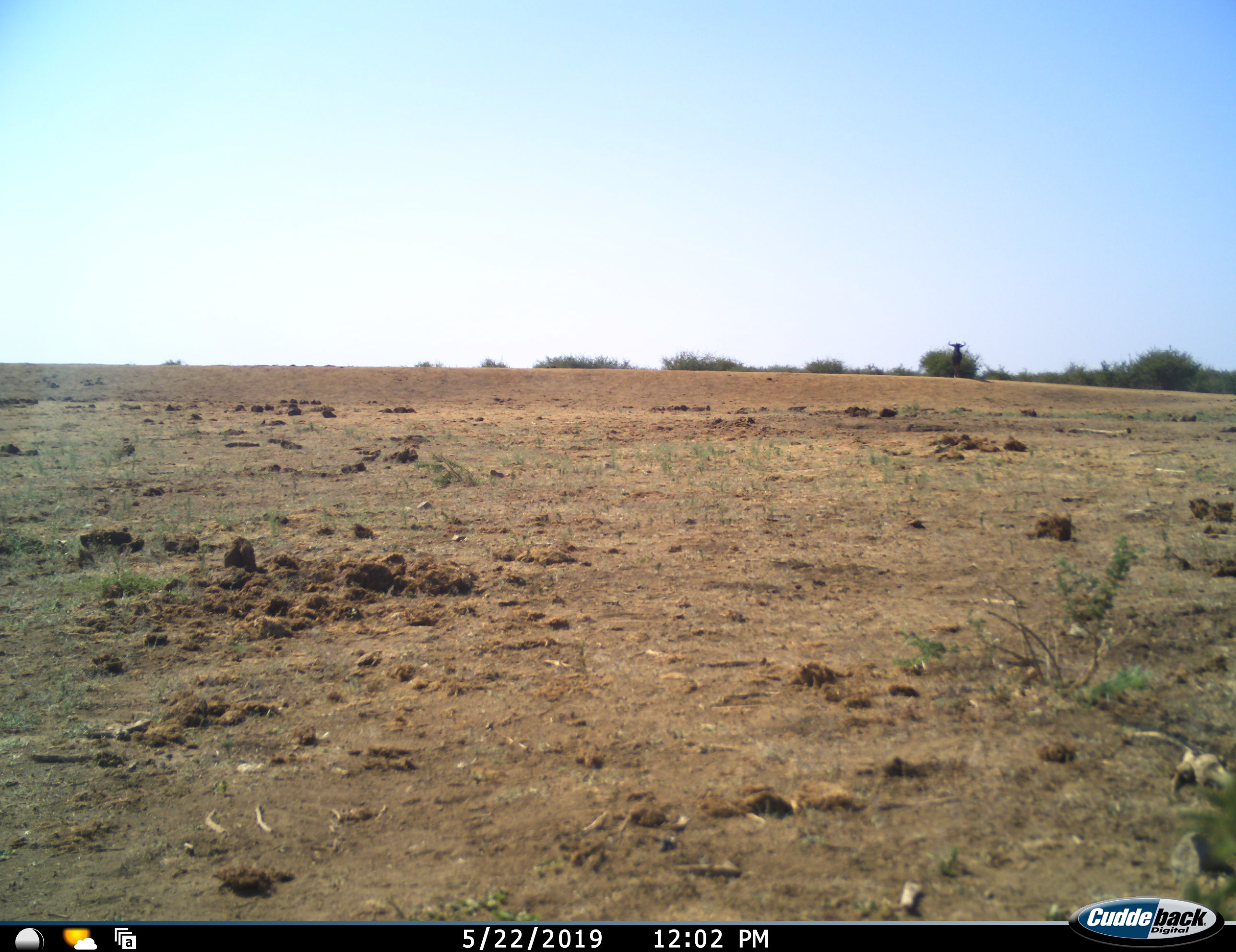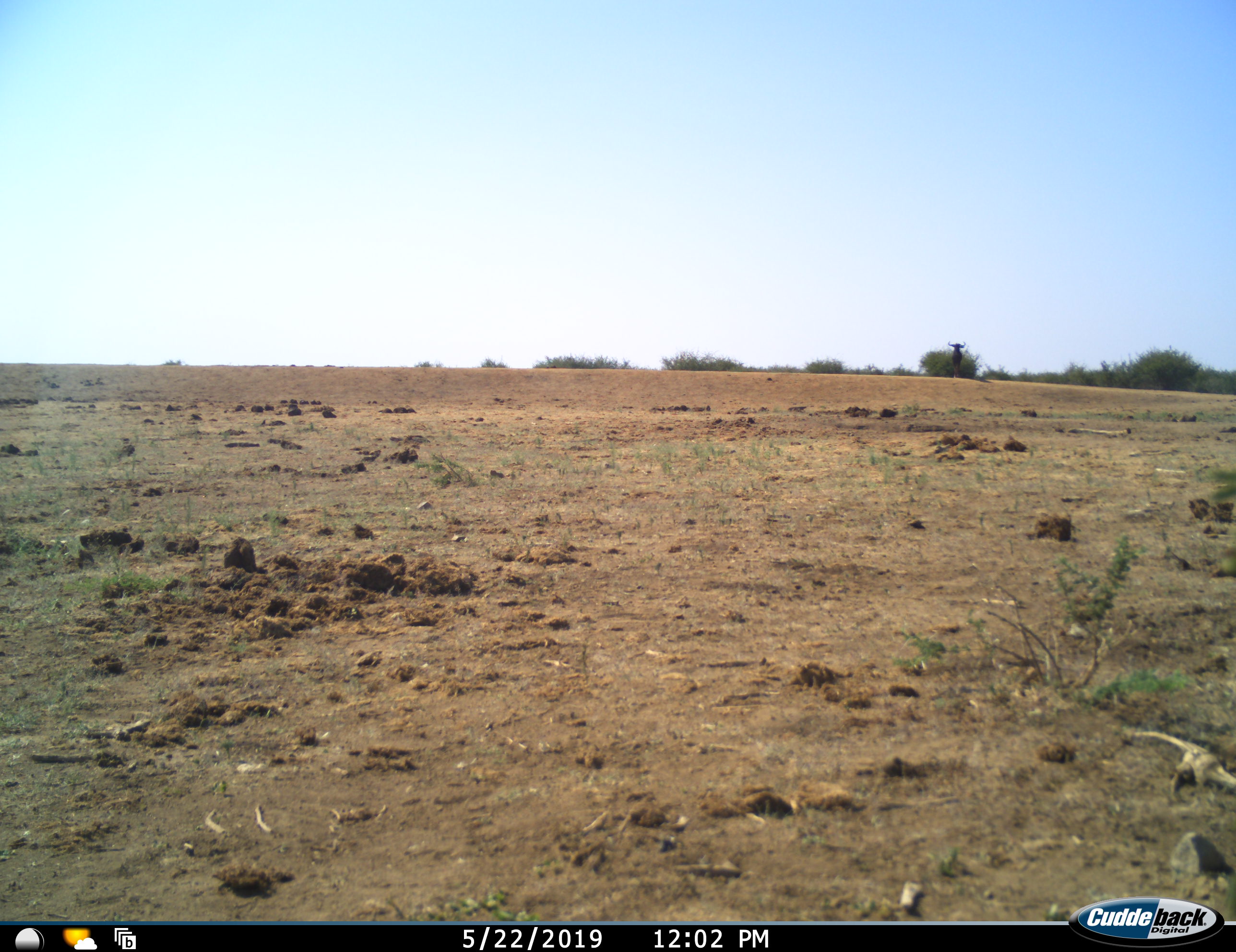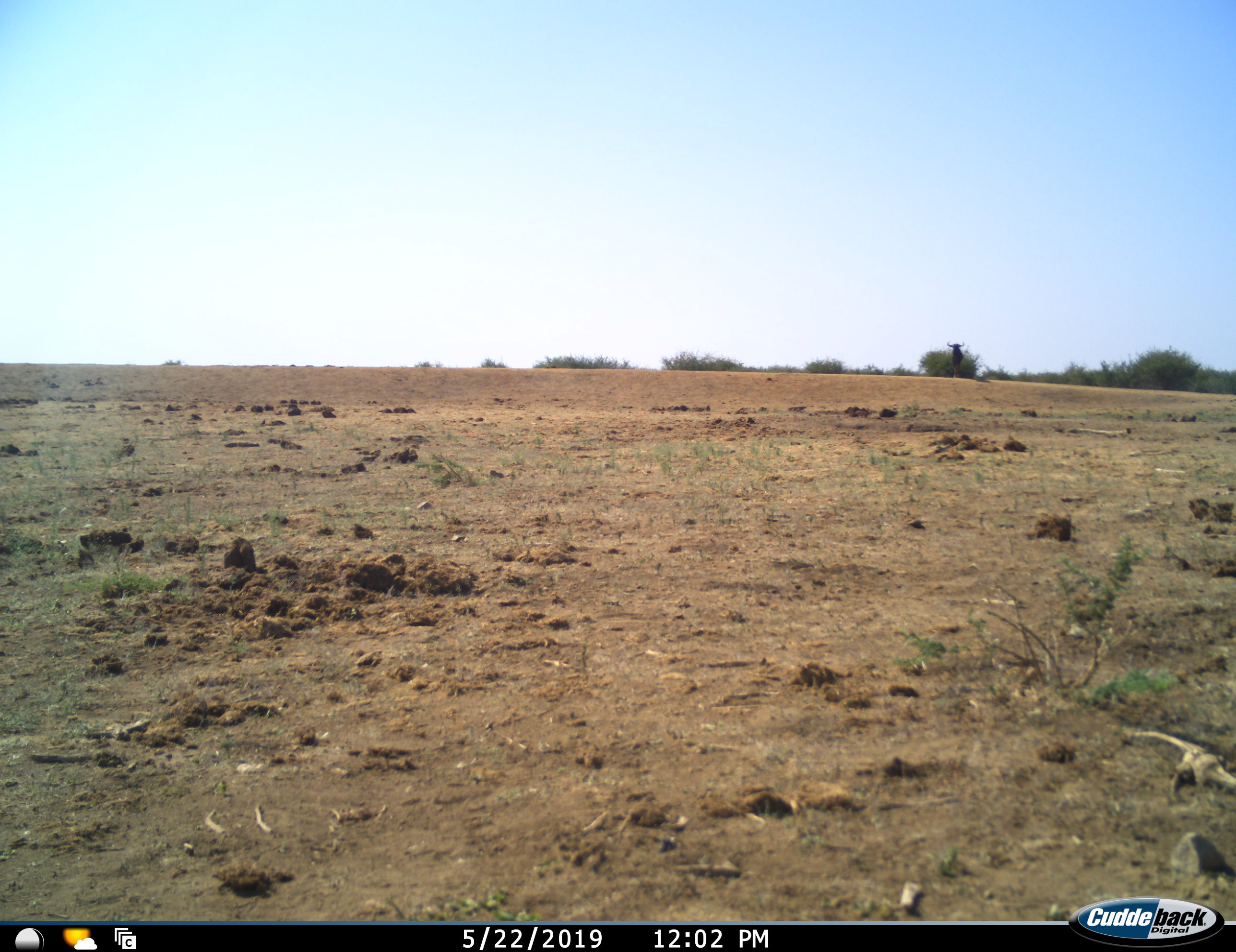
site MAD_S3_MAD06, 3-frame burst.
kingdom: Animalia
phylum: Chordata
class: Mammalia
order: Artiodactyla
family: Bovidae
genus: Connochaetes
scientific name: Connochaetes taurinus taurinus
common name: blue wildebeest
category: wildebeestblue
Wildebeestblue (blue wildebeest) (Connochaetes taurinus taurinus), count 1. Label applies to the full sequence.